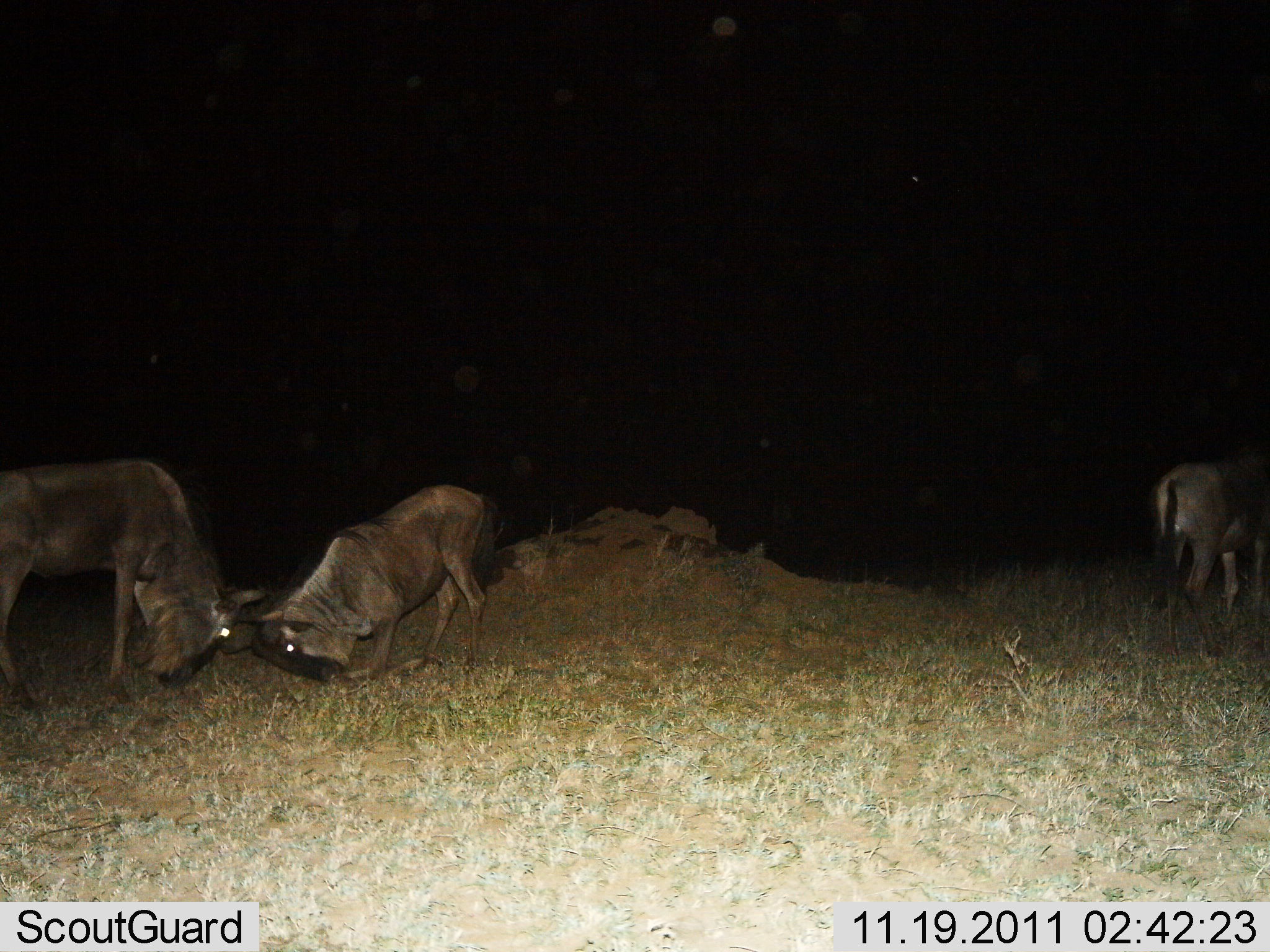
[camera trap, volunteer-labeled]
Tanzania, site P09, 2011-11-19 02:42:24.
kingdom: Animalia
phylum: Chordata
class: Mammalia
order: Artiodactyla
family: Bovidae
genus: Connochaetes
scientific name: Connochaetes taurinus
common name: blue wildebeest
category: wildebeest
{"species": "wildebeest (blue wildebeest) (Connochaetes taurinus)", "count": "3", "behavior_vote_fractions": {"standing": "54%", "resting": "0%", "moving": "0%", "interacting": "92%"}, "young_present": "0%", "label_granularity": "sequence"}